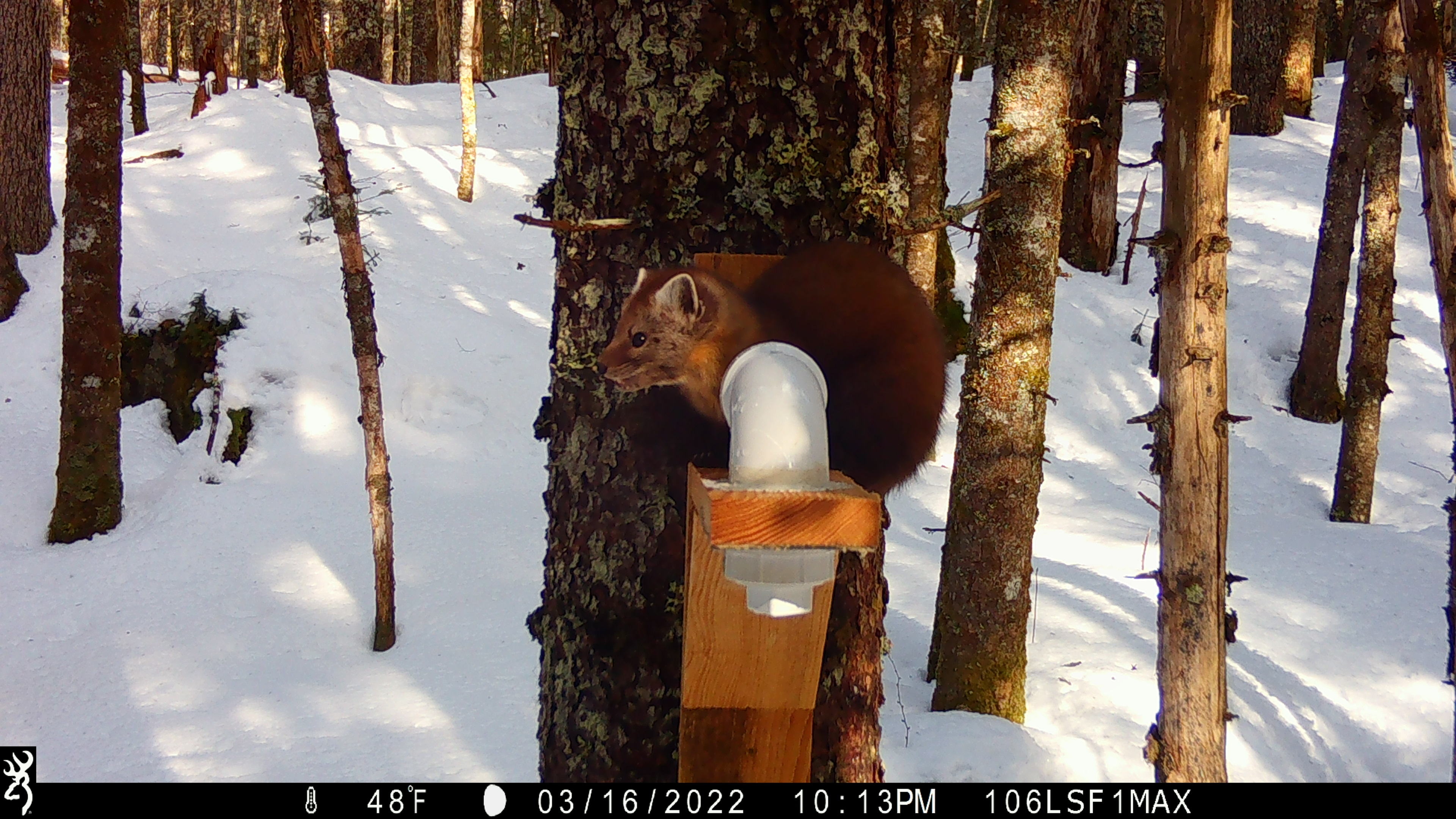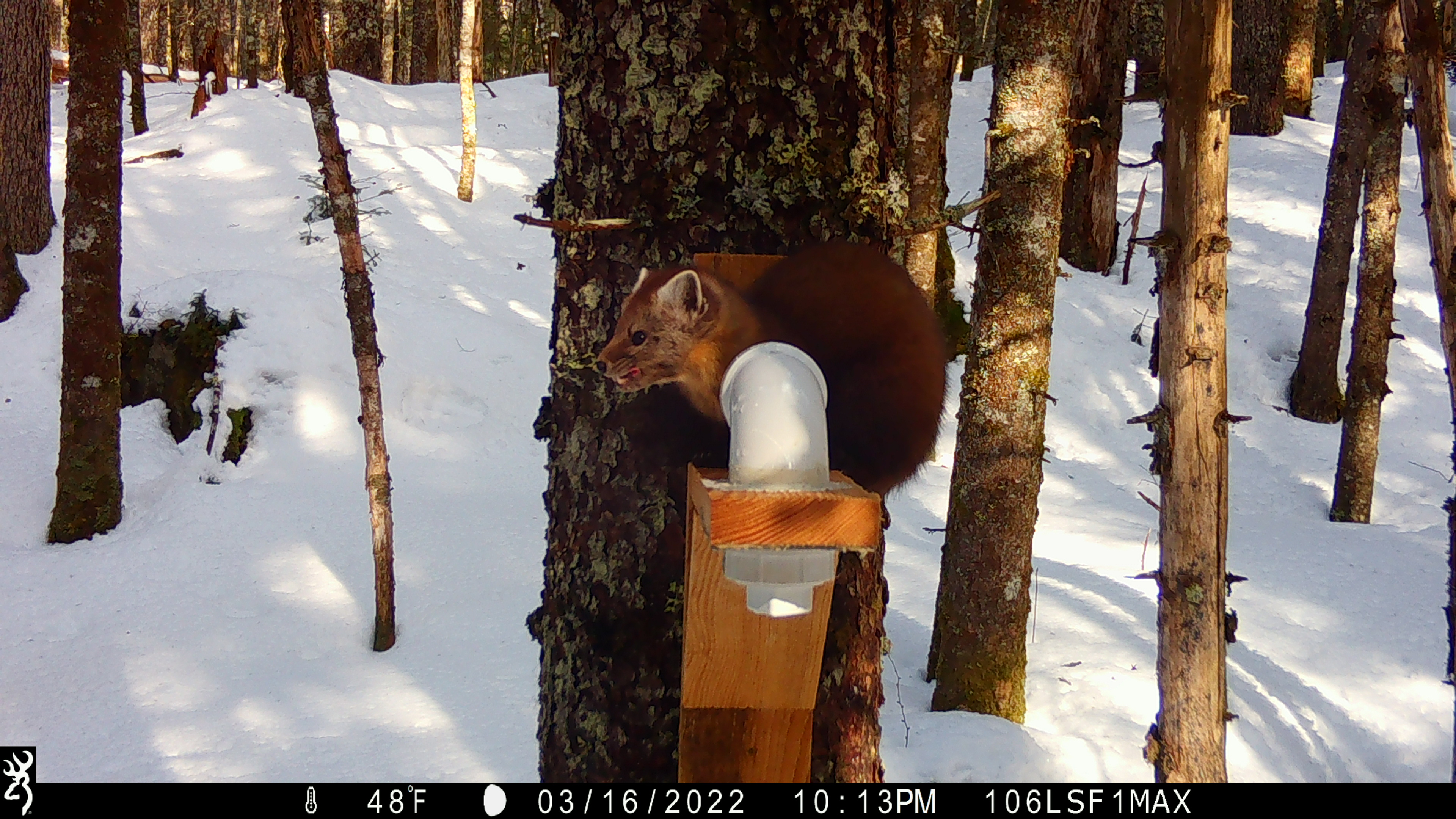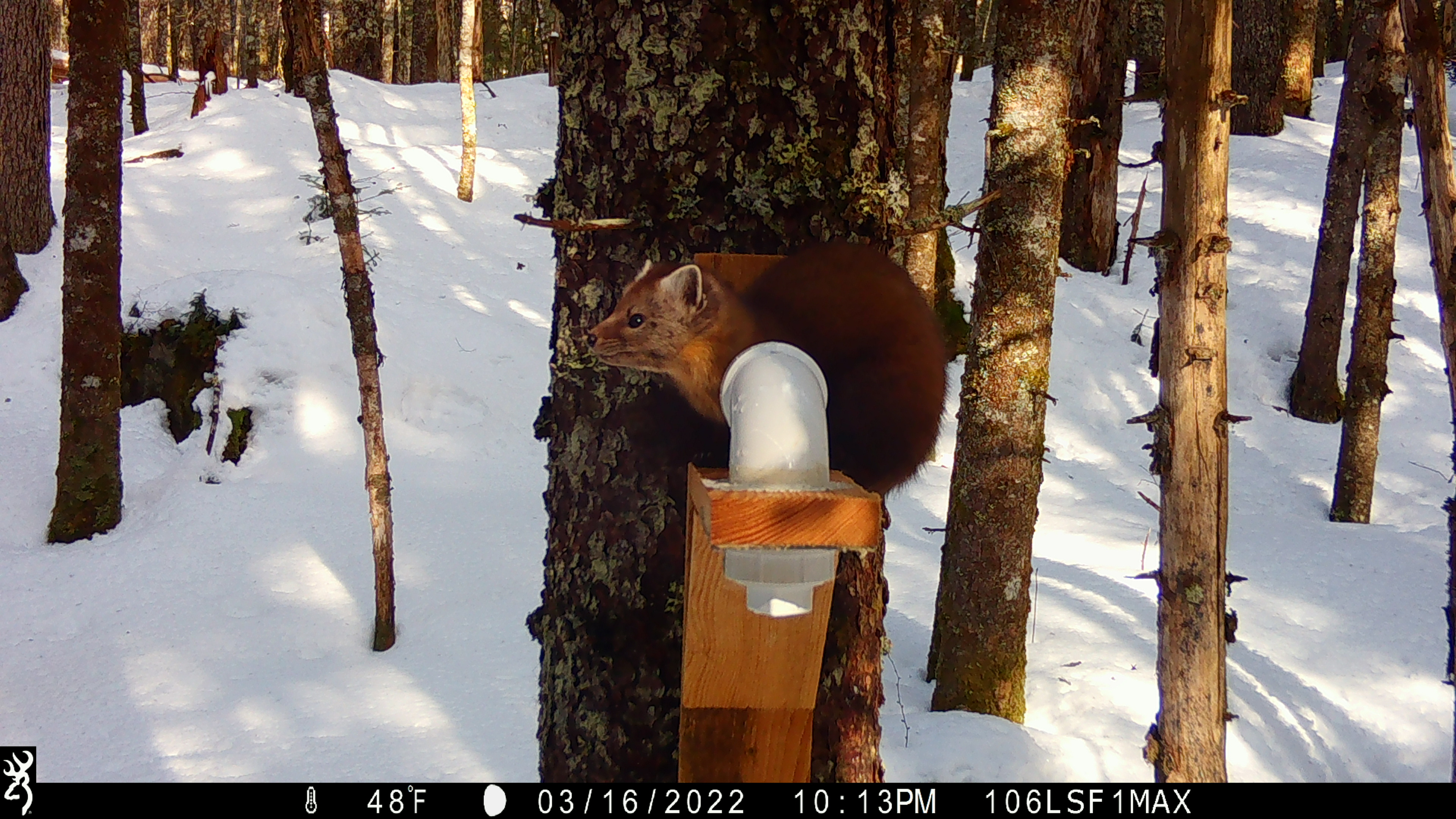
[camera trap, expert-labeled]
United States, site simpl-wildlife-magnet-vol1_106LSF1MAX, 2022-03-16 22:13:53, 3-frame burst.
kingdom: Animalia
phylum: Chordata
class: Mammalia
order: Carnivora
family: Mustelidae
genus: Martes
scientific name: Martes americana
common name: american marten